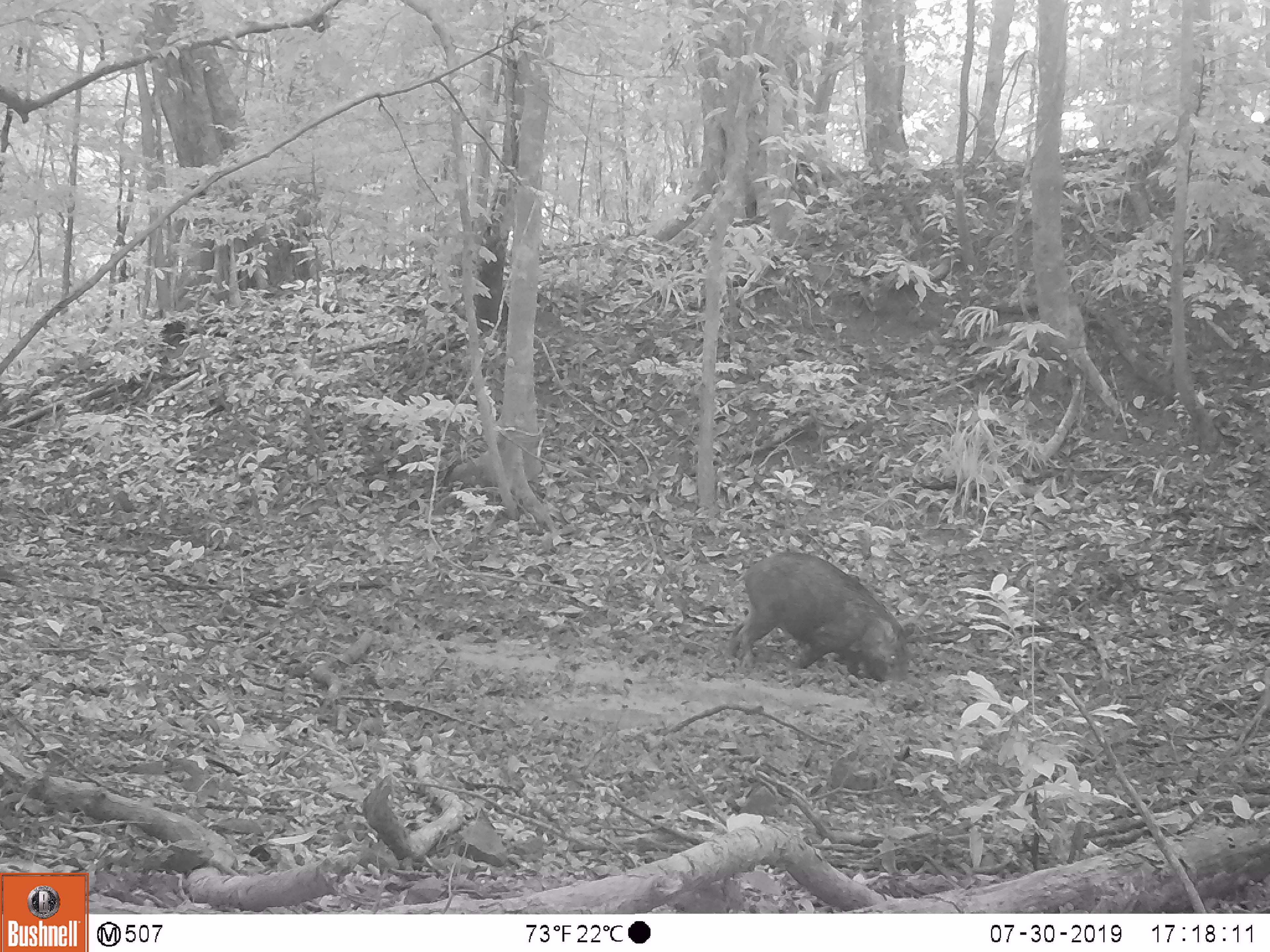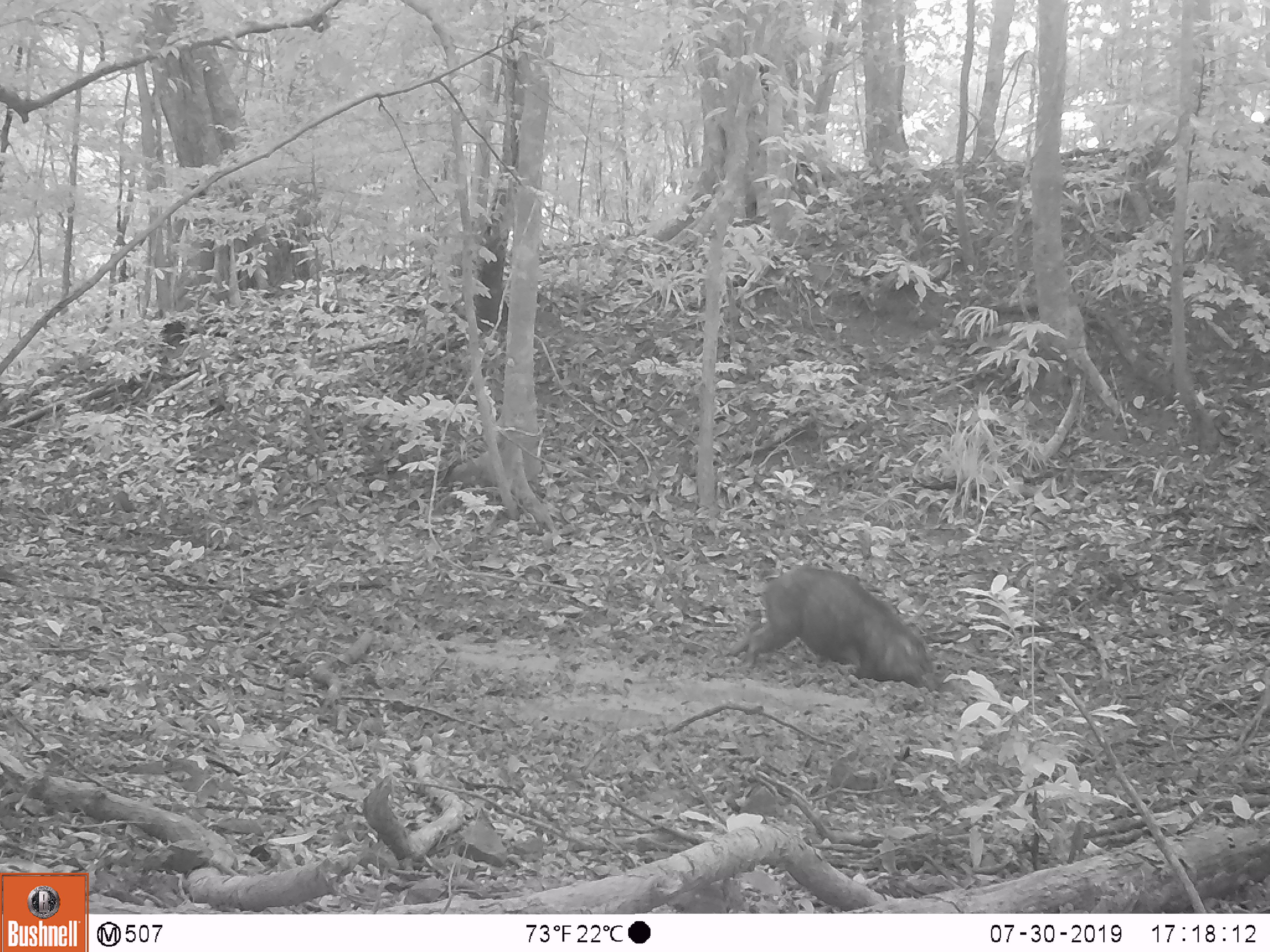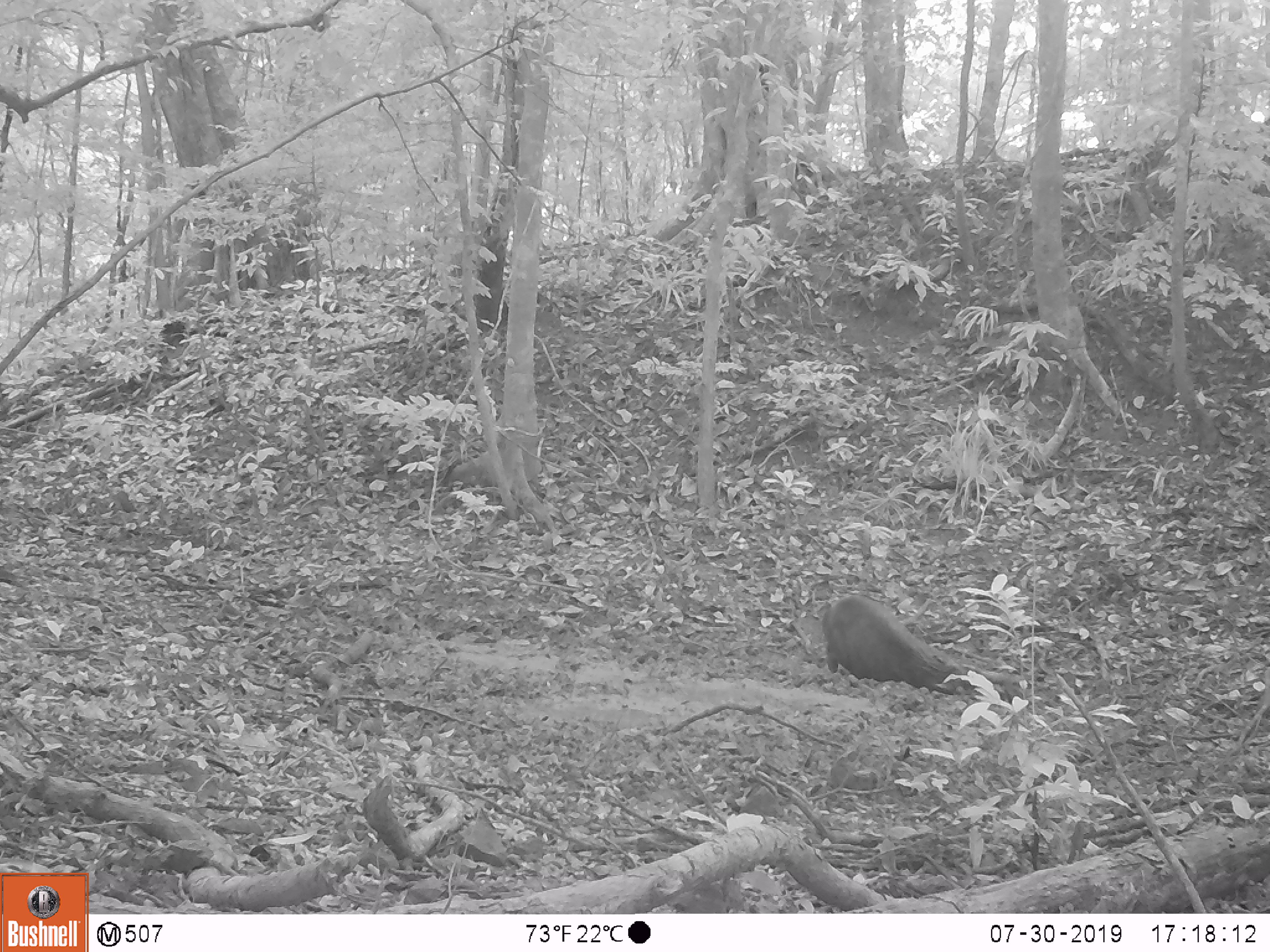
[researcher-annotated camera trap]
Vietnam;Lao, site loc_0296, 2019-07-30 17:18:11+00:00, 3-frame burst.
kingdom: Animalia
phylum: Chordata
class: Mammalia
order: Artiodactyla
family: Suidae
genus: Sus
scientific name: Sus scrofa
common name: eurasian wild pig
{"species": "eurasian wild pig (Sus scrofa)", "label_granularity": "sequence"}